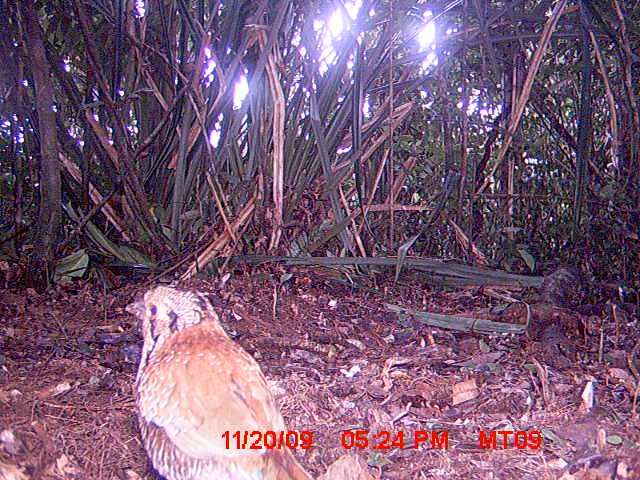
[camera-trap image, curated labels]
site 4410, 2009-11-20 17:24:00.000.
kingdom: Animalia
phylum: Chordata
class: Aves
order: Coraciiformes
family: Brachypteraciidae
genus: Brachypteracias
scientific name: Brachypteracias squamiger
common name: scaly ground roller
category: geobiastes squamiger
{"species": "geobiastes squamiger (scaly ground roller) (Brachypteracias squamiger)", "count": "1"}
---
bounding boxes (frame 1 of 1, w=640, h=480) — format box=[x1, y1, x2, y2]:
geobiastes squamiger: box=[124, 284, 313, 478]